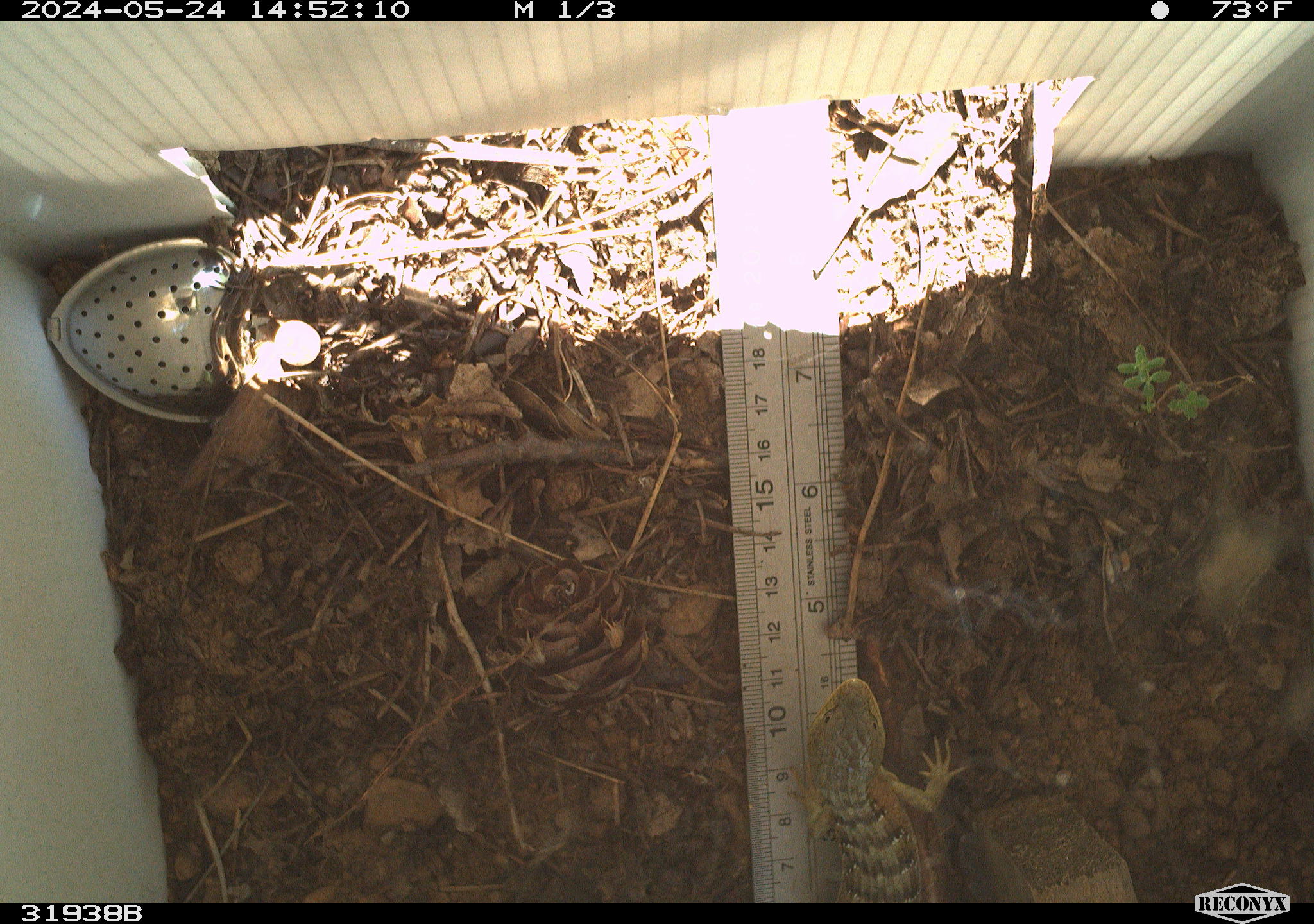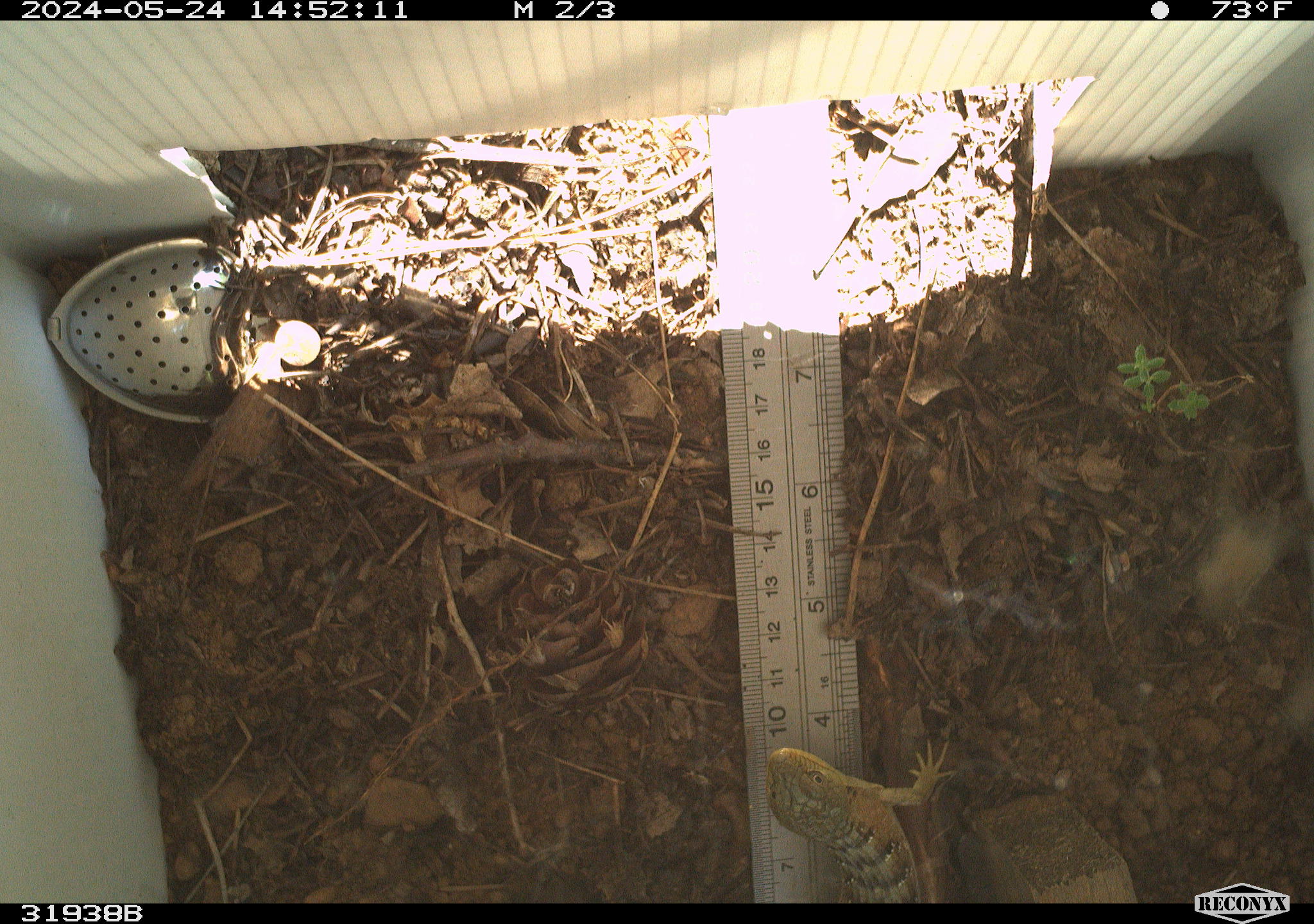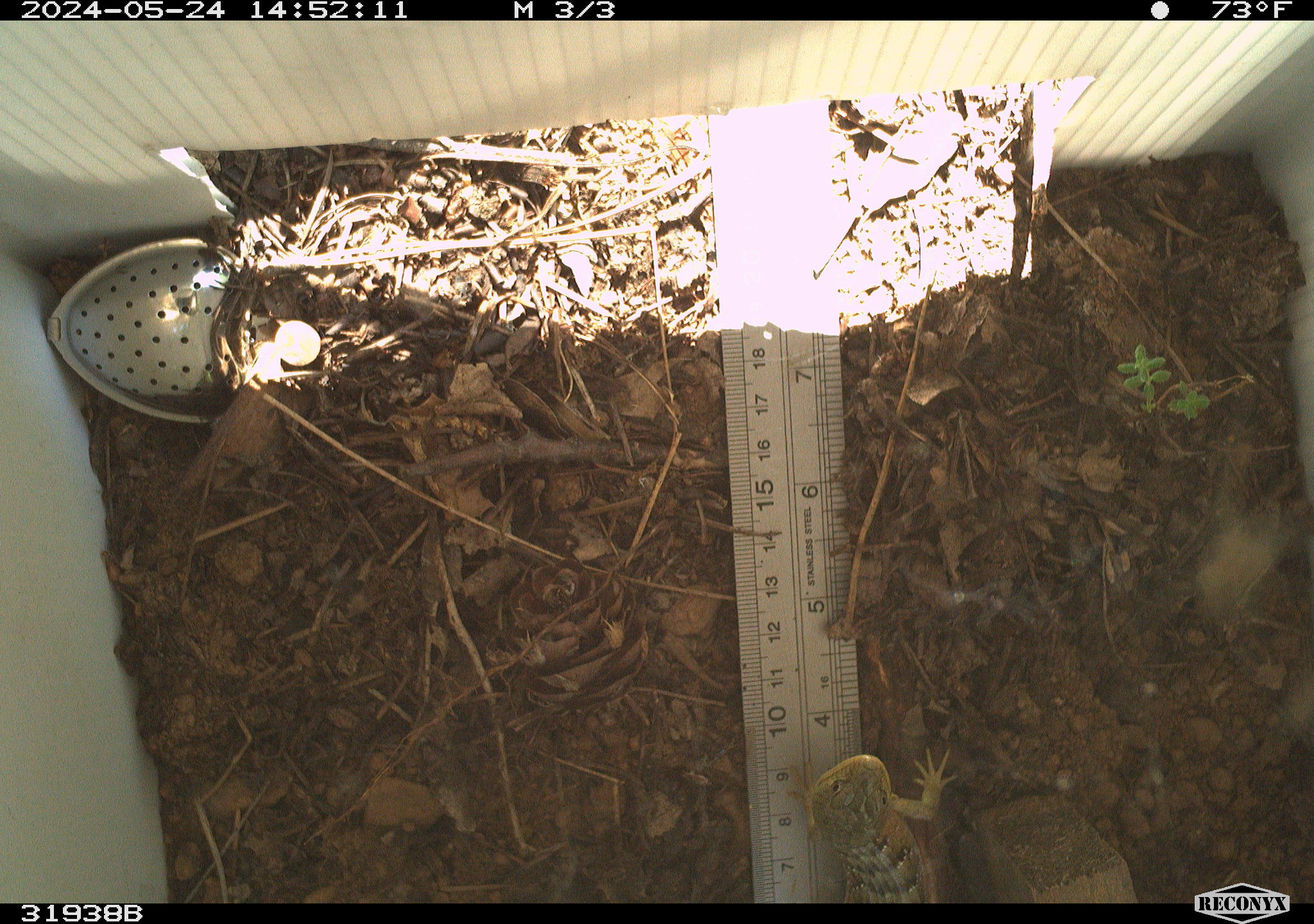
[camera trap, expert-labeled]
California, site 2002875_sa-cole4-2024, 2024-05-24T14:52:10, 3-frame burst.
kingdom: Animalia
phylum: Chordata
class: Reptilia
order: Squamata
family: Anguidae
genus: Elgaria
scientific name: Elgaria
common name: alligator lizards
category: elgaria species